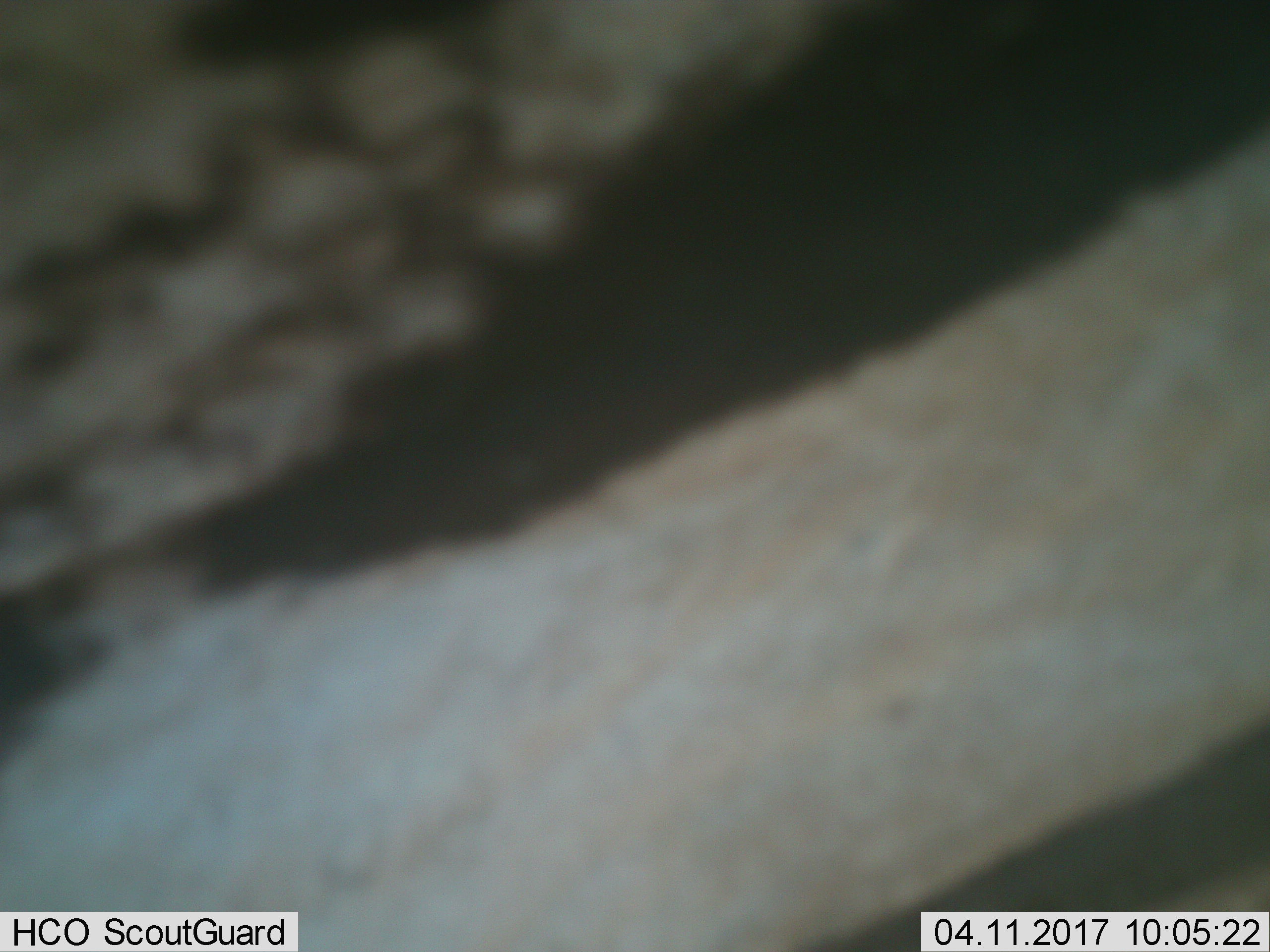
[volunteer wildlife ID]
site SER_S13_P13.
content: unidentified animal